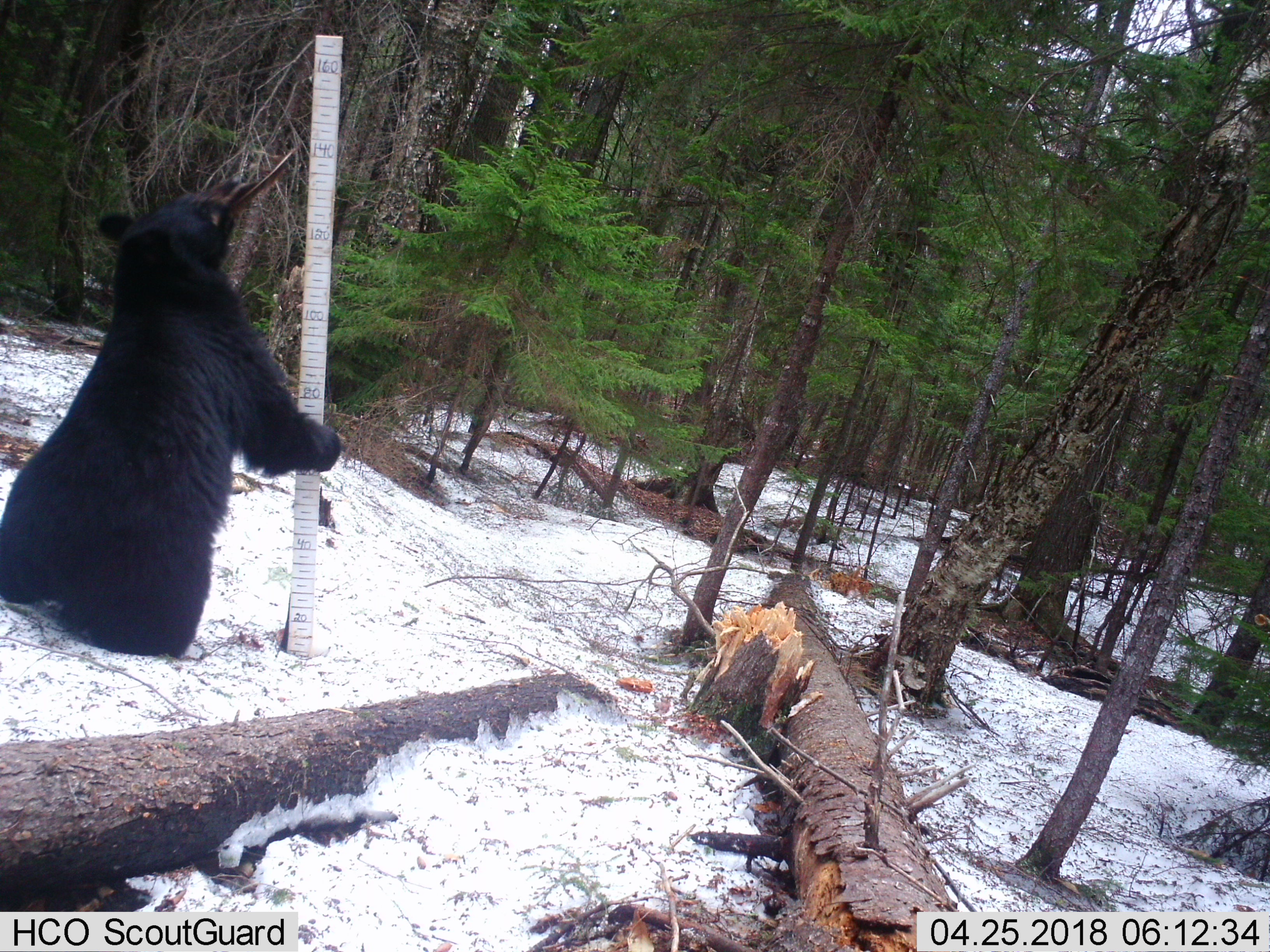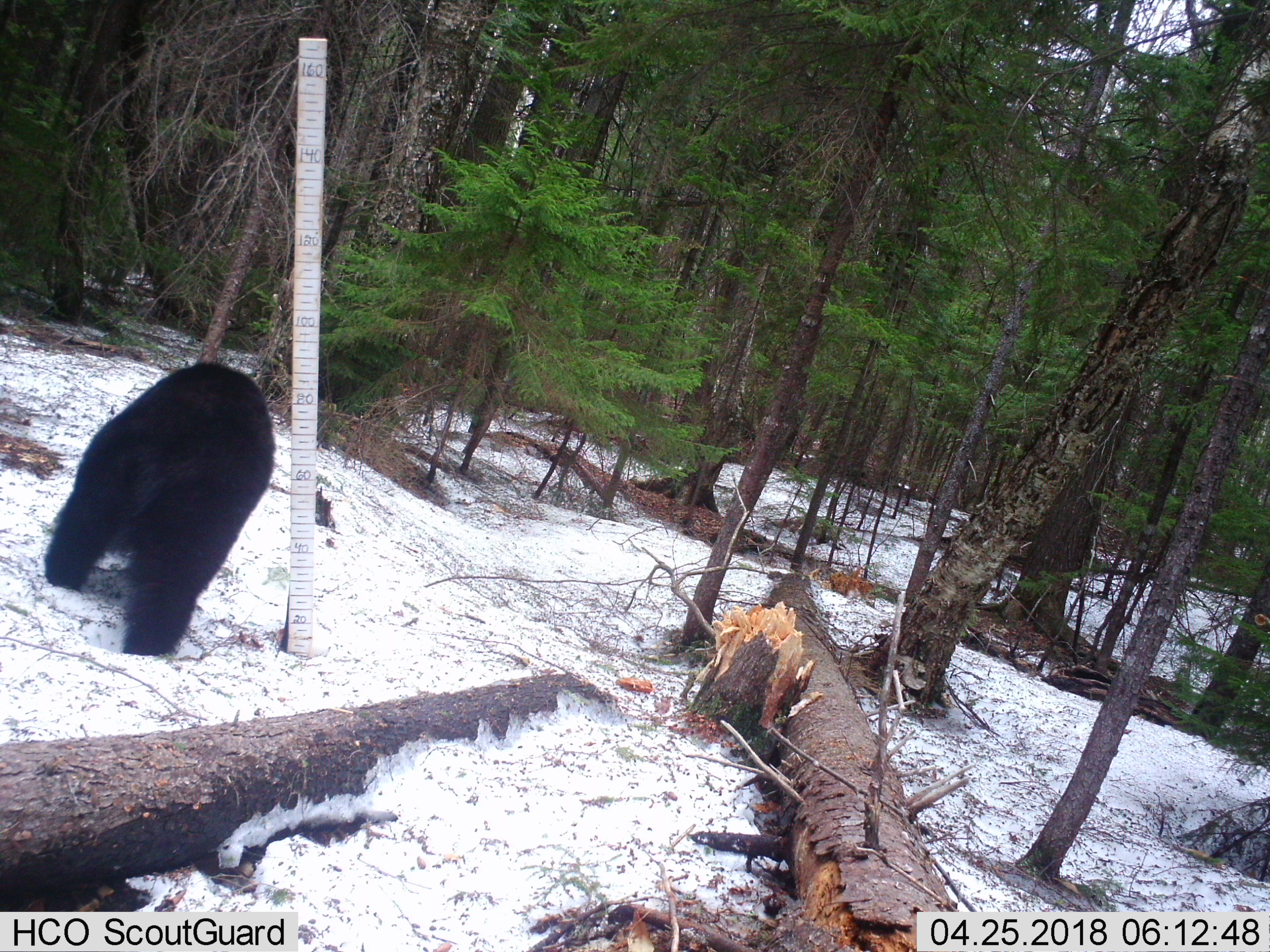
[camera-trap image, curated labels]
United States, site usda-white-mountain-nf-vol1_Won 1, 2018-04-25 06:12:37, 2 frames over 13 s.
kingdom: Animalia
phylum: Chordata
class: Mammalia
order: Carnivora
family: Ursidae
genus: Ursus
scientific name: Ursus americanus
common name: black bear